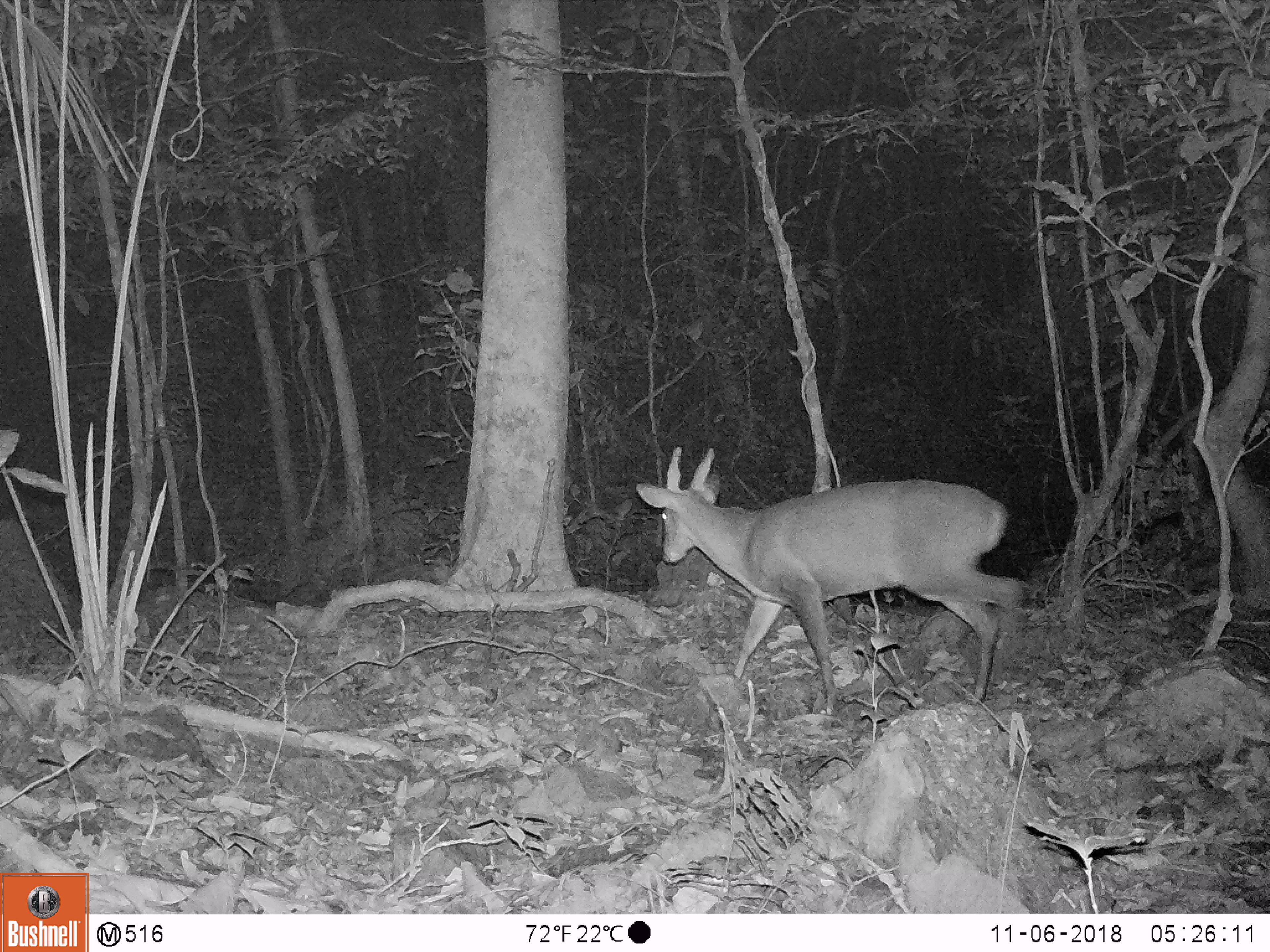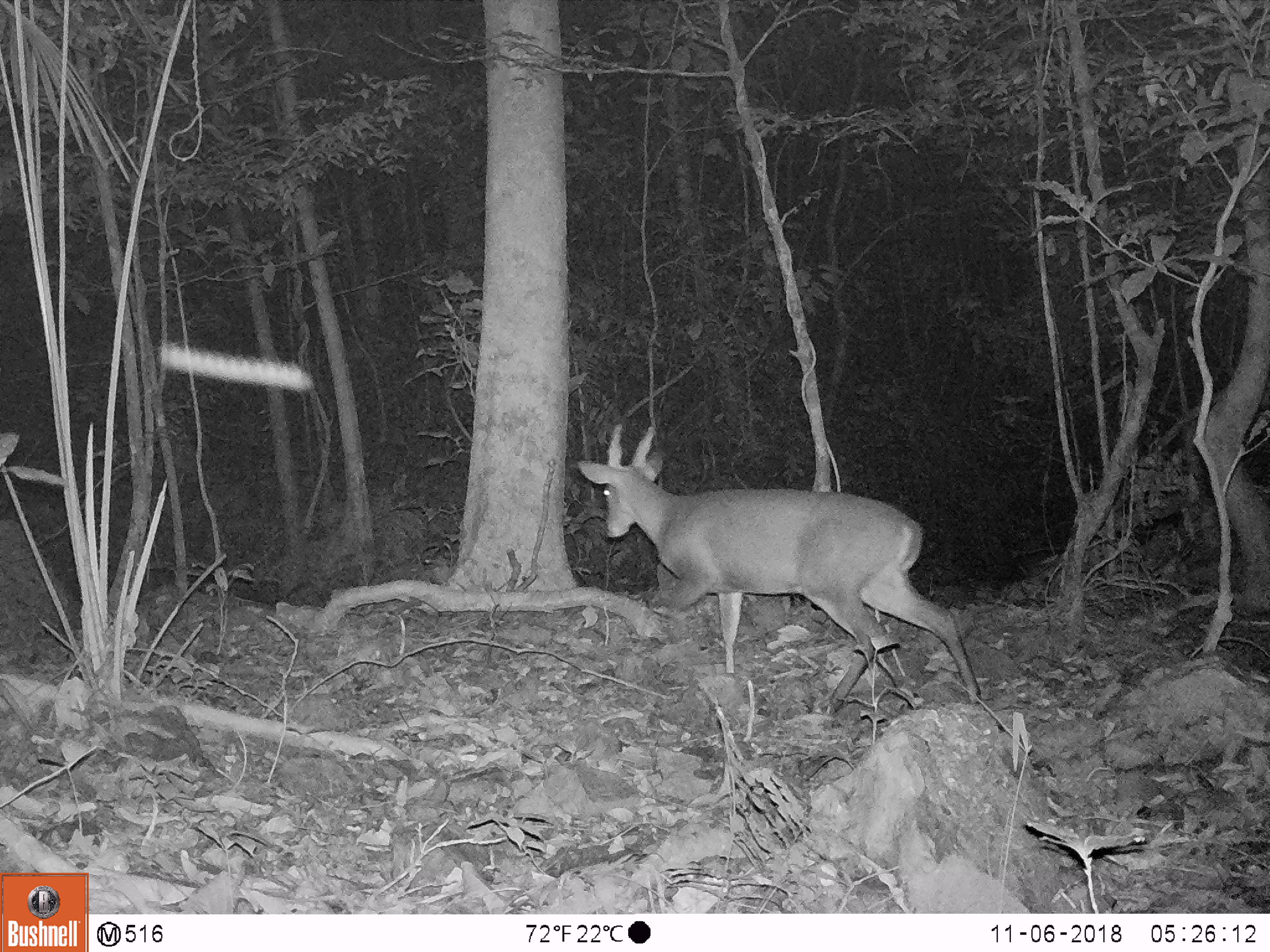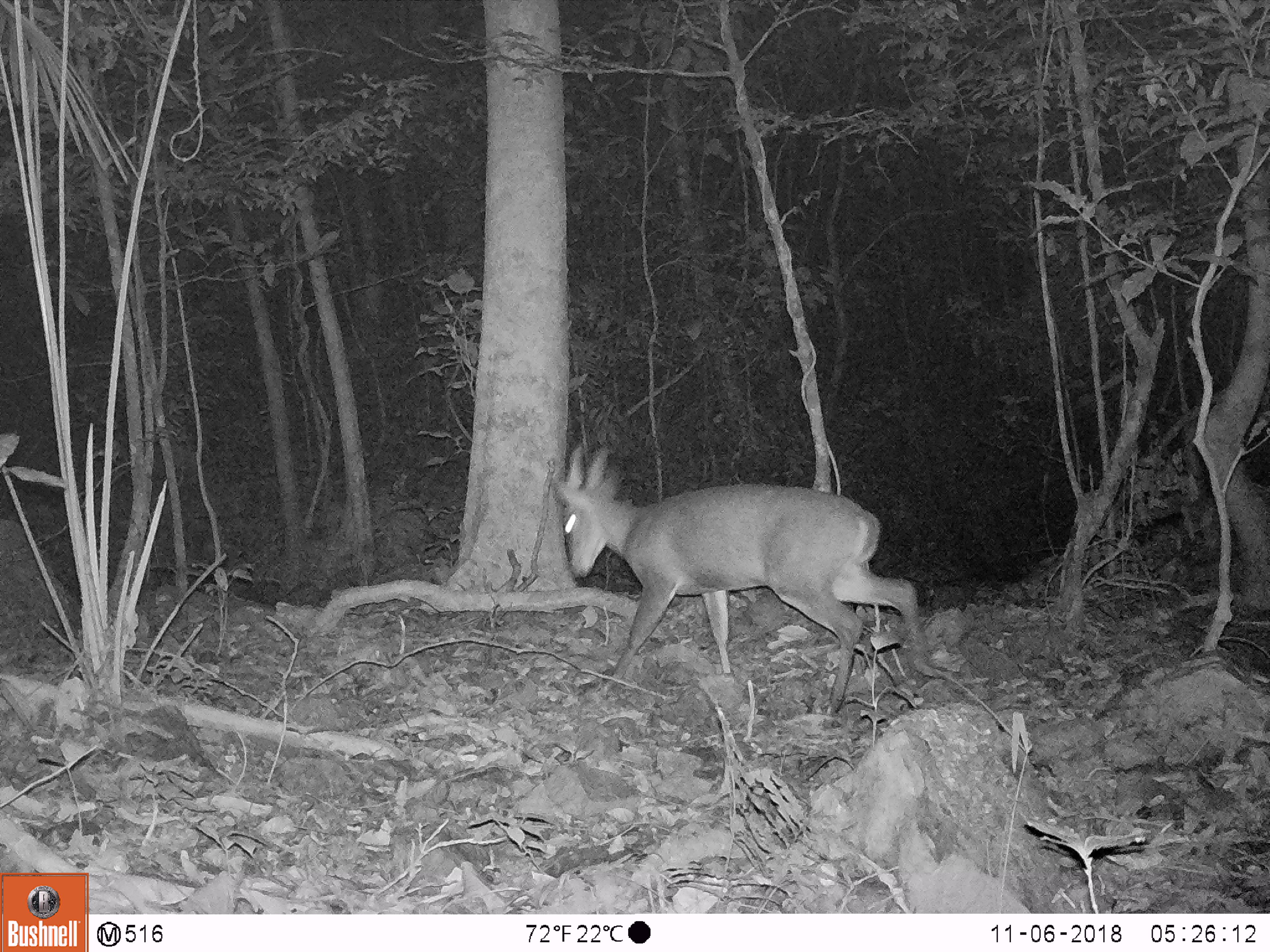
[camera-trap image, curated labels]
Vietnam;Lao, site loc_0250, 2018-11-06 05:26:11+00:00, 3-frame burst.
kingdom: Animalia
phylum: Chordata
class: Mammalia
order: Artiodactyla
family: Cervidae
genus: Muntiacus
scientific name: Muntiacus vuquangensis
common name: large-antlered muntjac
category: large antlered muntjac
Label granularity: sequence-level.